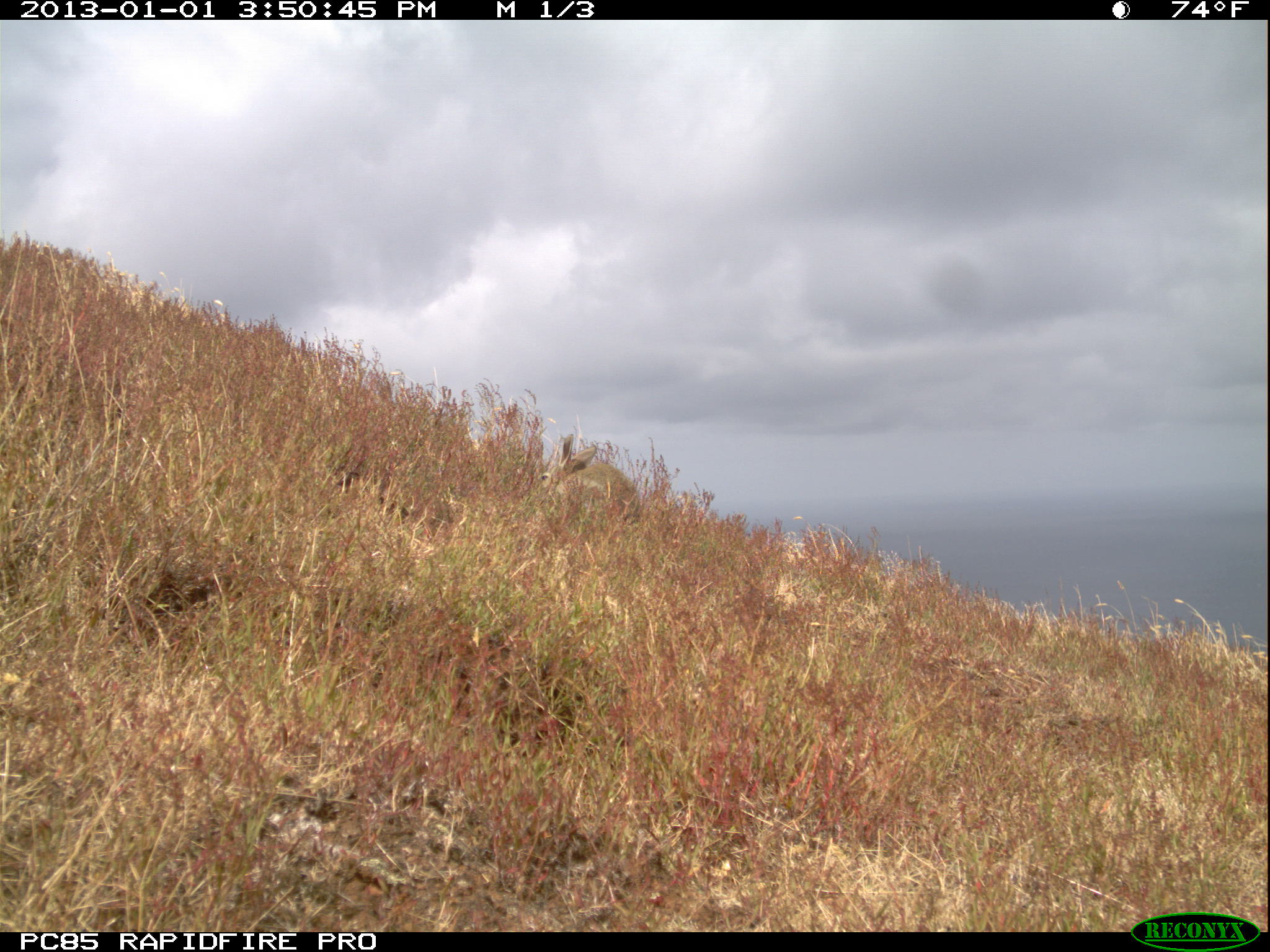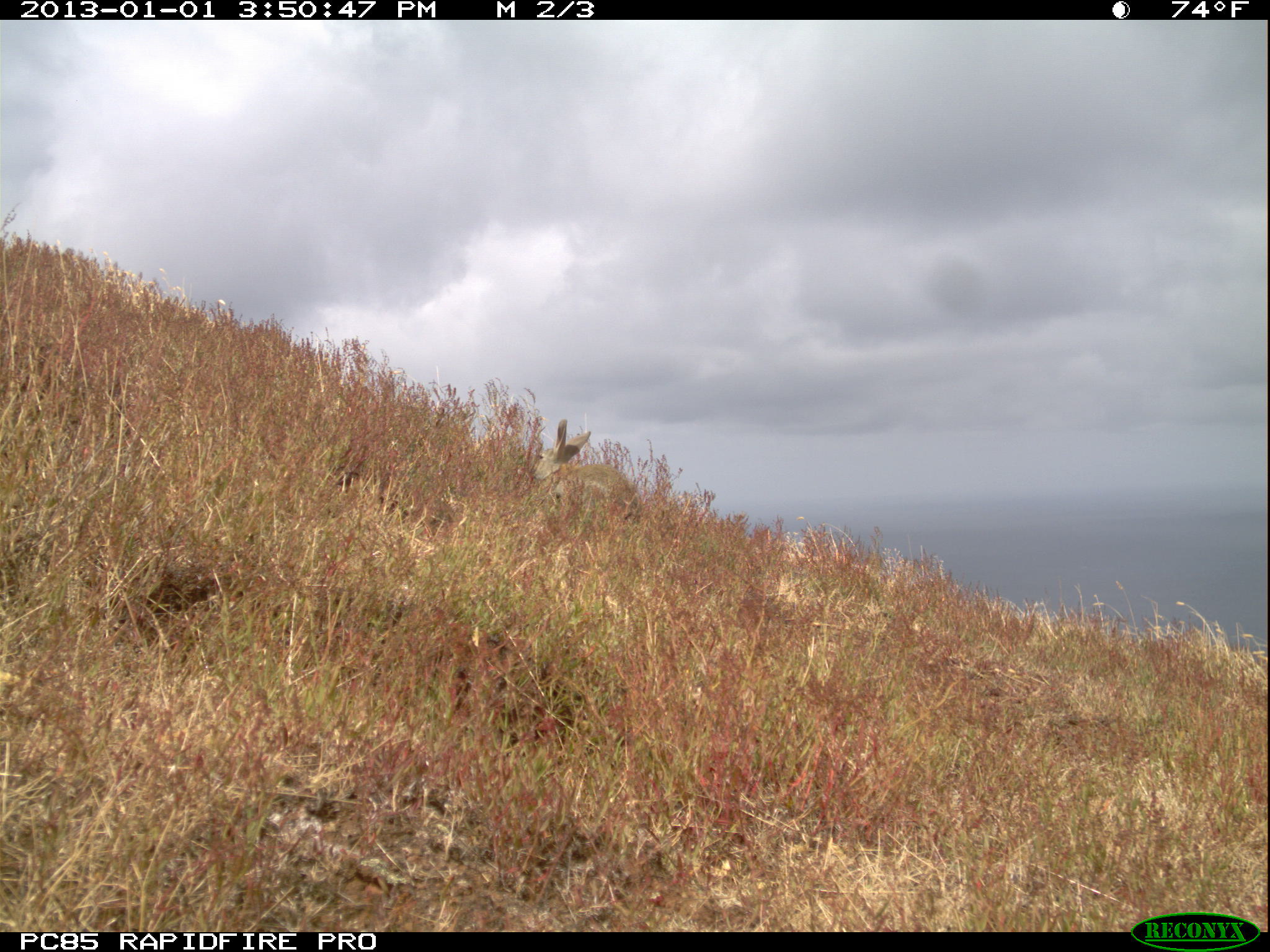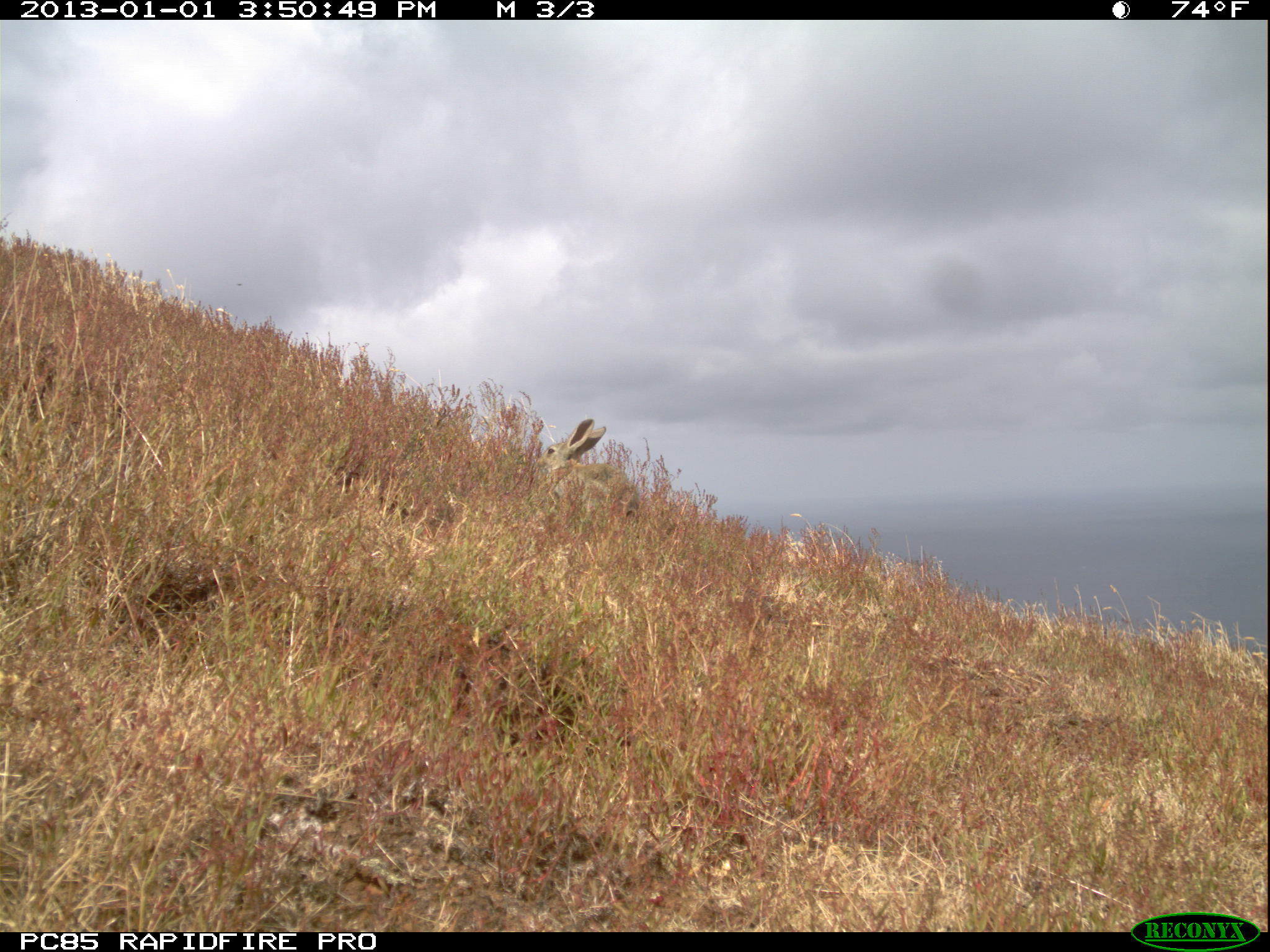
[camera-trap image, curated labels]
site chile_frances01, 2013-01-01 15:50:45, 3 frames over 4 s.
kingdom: Animalia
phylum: Chordata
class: Mammalia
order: Lagomorpha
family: Leporidae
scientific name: Leporidae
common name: rabbits and hares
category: rabbit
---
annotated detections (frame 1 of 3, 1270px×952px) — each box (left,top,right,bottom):
rabbit: (542,429,640,524)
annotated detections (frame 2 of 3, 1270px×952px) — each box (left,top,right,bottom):
rabbit: (530,420,641,523)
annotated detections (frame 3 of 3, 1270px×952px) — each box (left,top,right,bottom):
rabbit: (531,417,639,523)